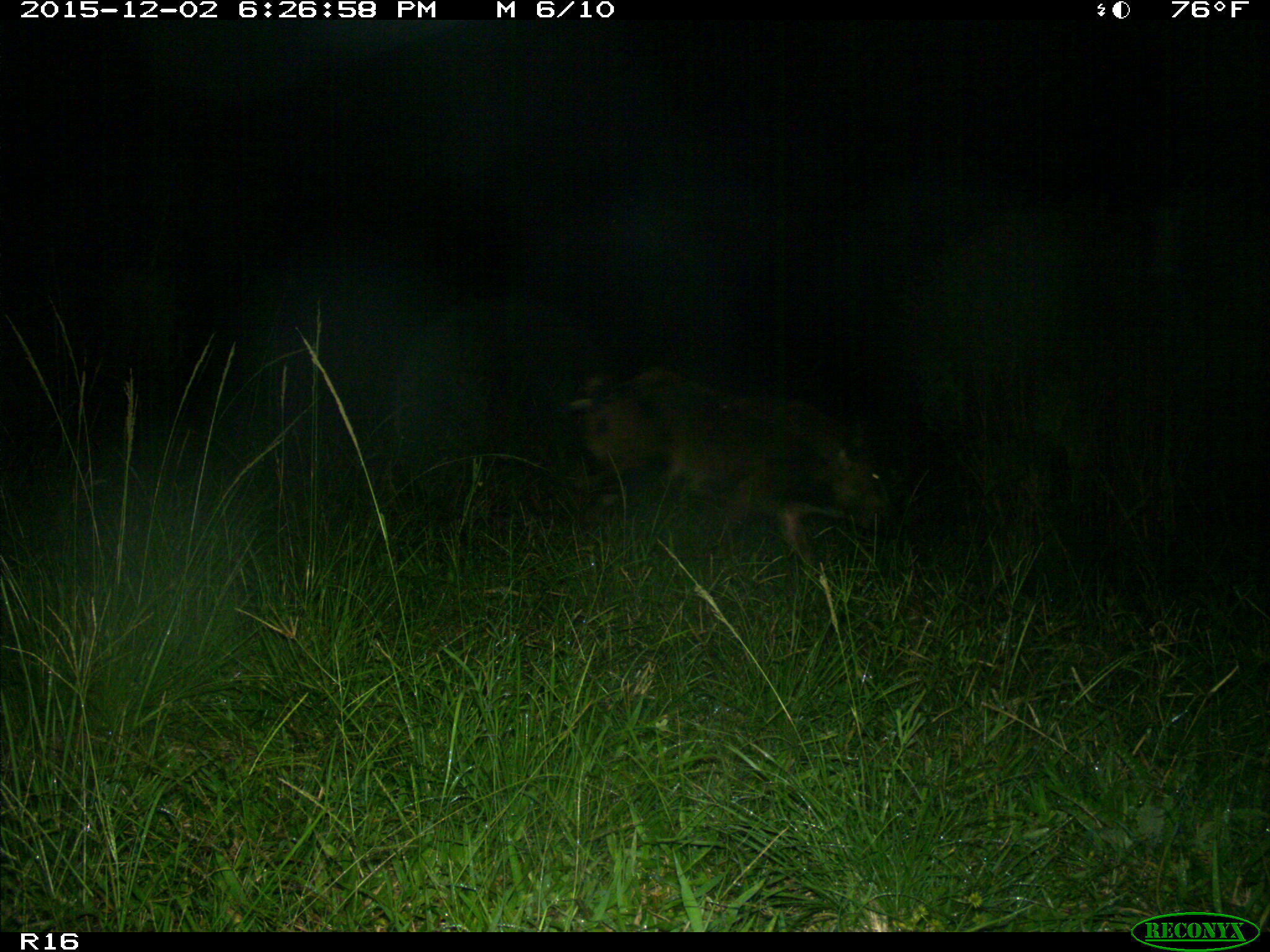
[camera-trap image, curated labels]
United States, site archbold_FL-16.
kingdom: Animalia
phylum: Chordata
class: Mammalia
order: Artiodactyla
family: Suidae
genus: Sus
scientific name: Sus scrofa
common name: wild boar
Sus scrofa (wild boar).